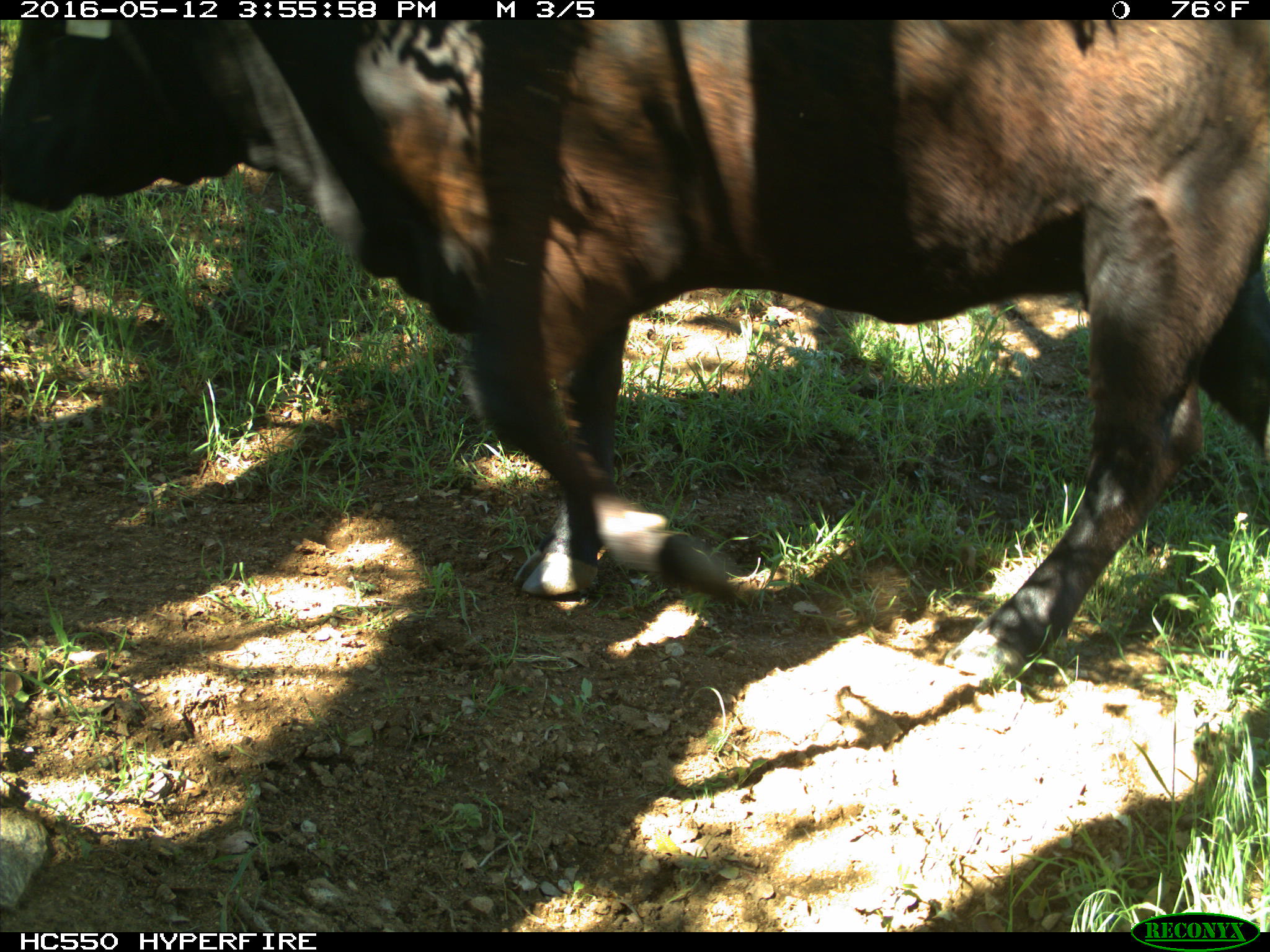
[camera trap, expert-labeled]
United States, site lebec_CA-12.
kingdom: Animalia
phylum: Chordata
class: Mammalia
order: Artiodactyla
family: Bovidae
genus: Bos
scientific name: Bos taurus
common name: domestic cow